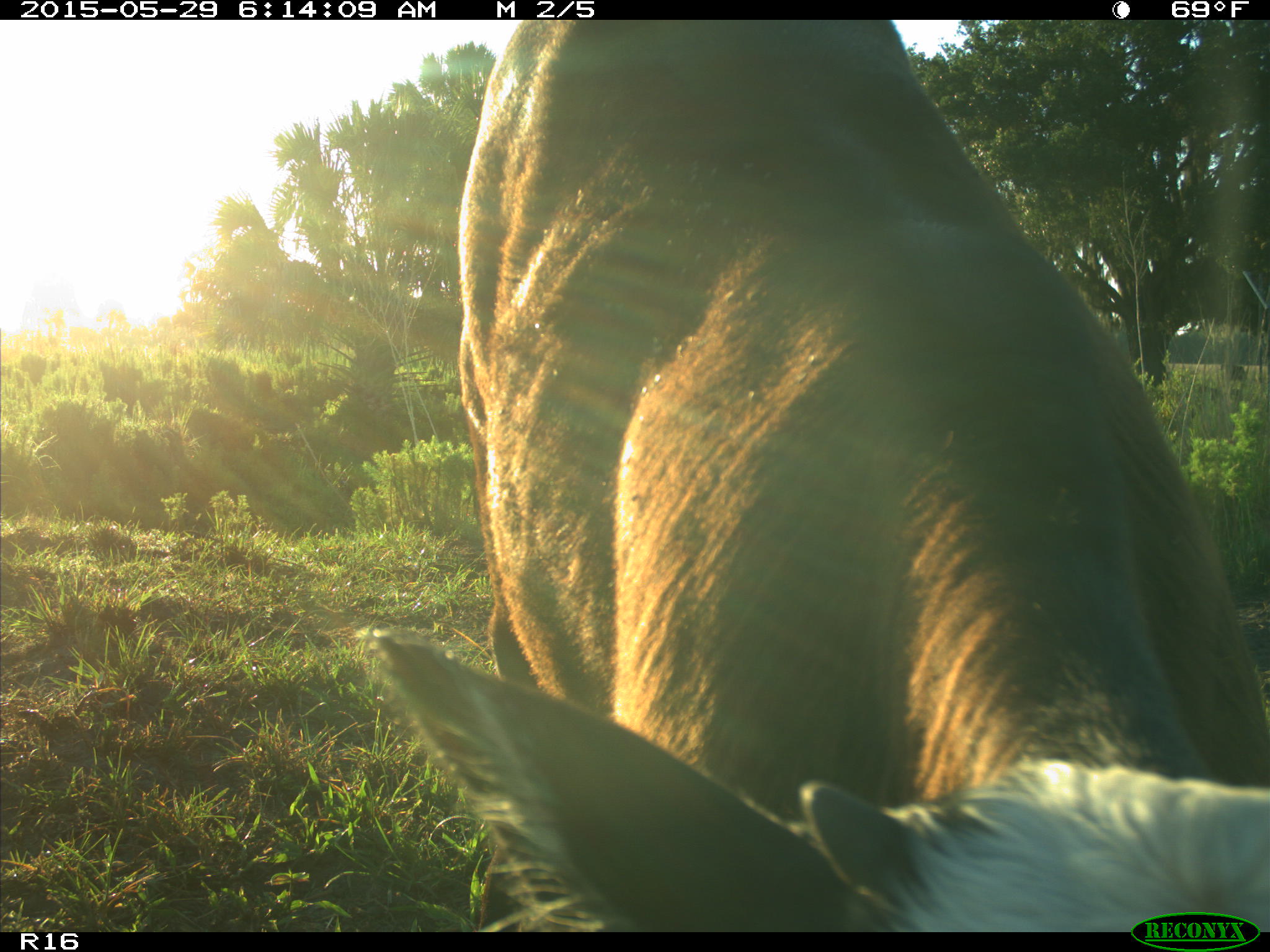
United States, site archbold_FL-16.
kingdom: Animalia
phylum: Chordata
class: Mammalia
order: Artiodactyla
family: Bovidae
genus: Bos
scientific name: Bos taurus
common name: domestic cow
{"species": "Bos taurus (domestic cow)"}